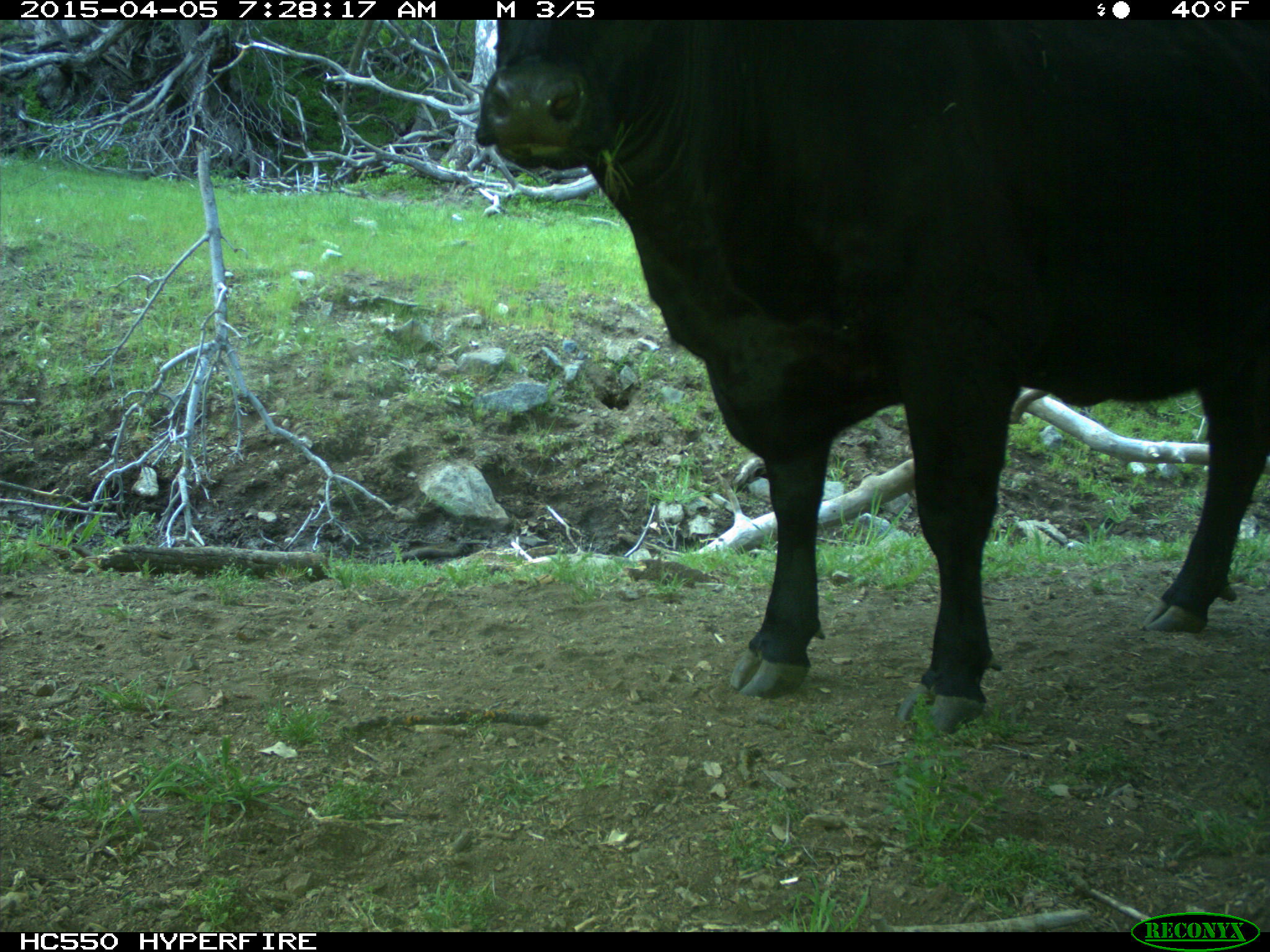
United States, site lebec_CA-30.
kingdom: Animalia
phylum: Chordata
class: Mammalia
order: Artiodactyla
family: Bovidae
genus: Bos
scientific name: Bos taurus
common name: domestic cow